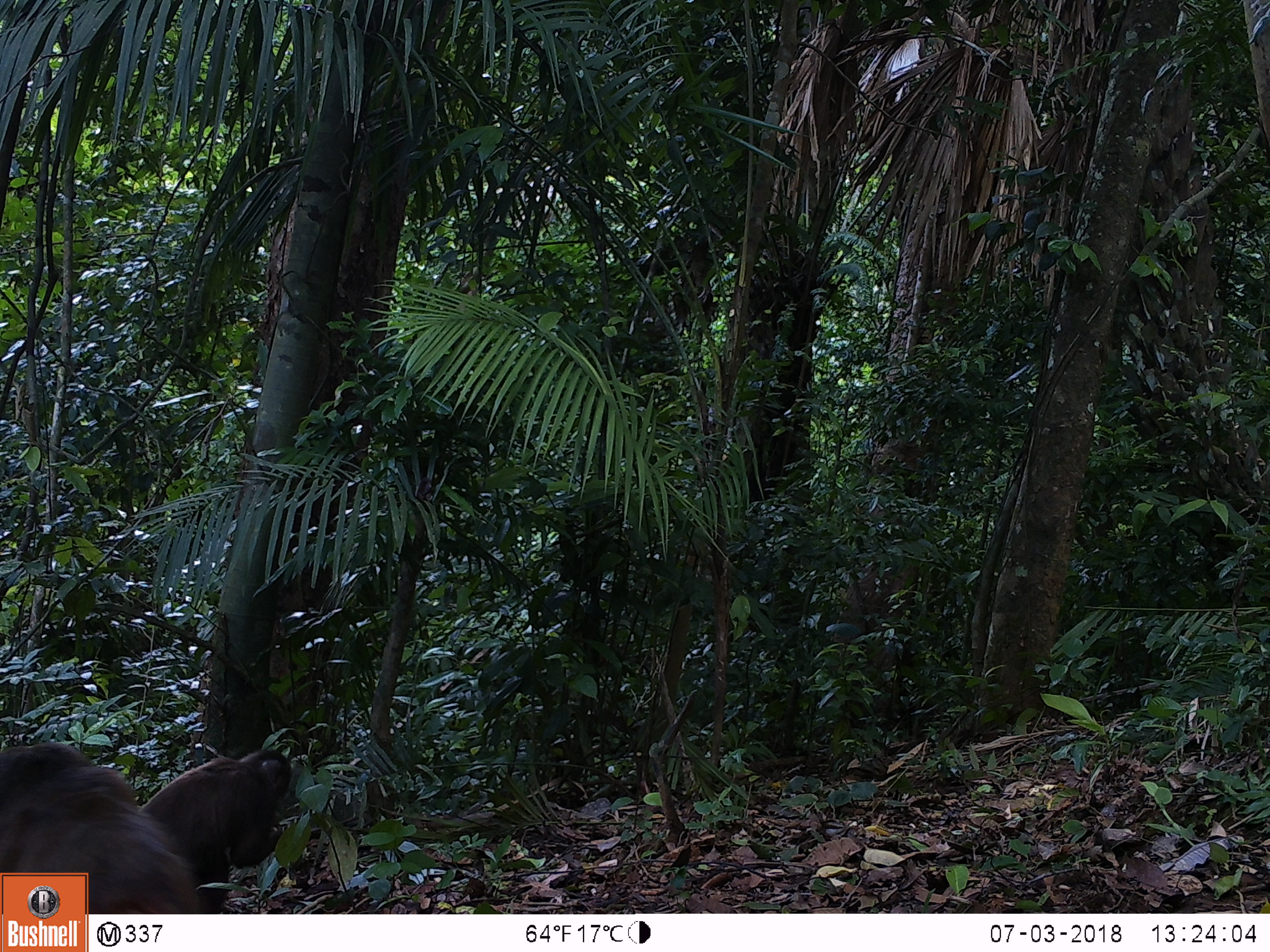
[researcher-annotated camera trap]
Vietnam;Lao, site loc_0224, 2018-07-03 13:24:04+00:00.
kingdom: Animalia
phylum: Chordata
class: Mammalia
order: Primates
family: Cercopithecidae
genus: Macaca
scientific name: Macaca arctoides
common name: stump-tailed macaque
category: stump tailed macaque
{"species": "stump tailed macaque (stump-tailed macaque) (Macaca arctoides)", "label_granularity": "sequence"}